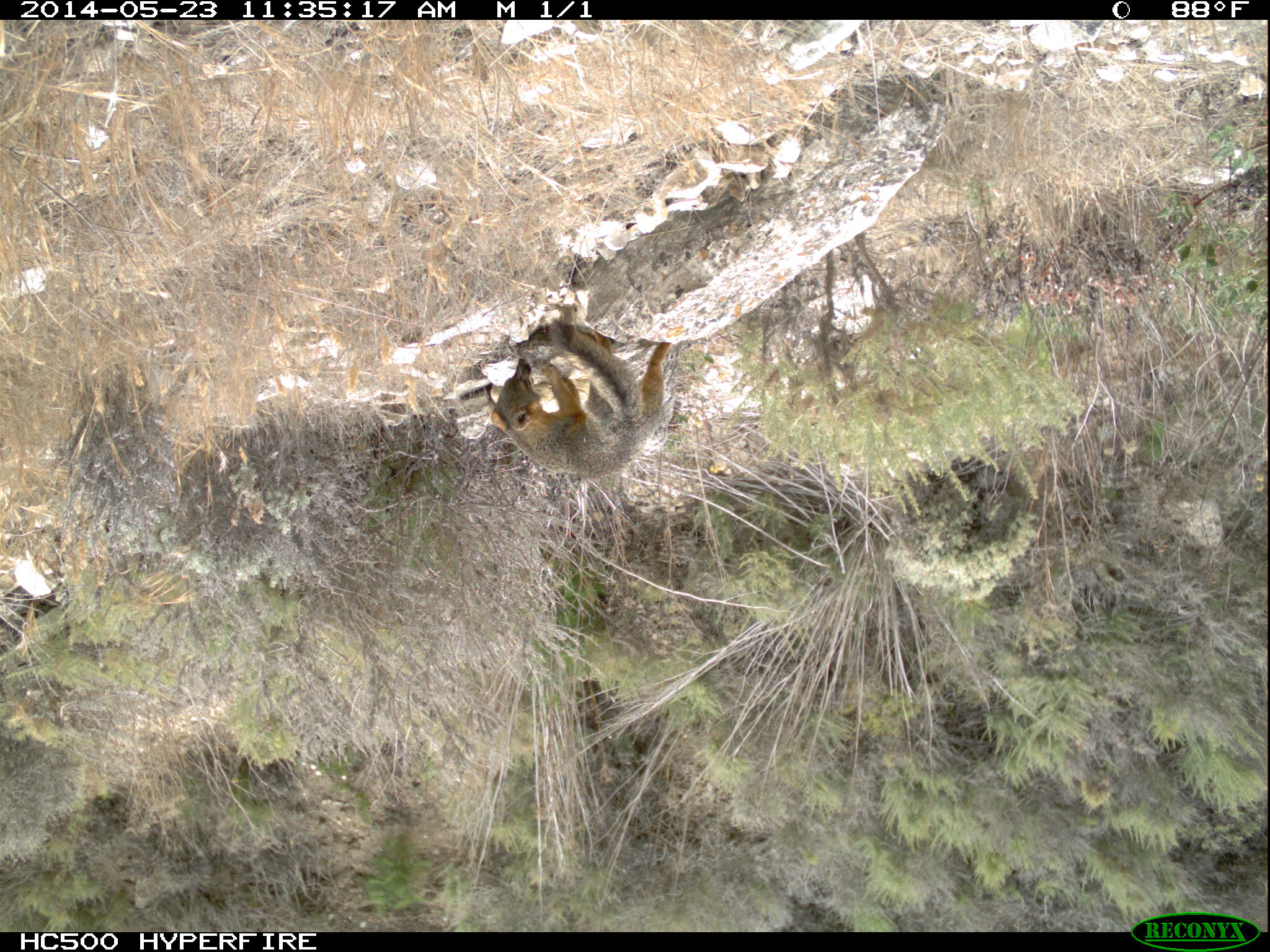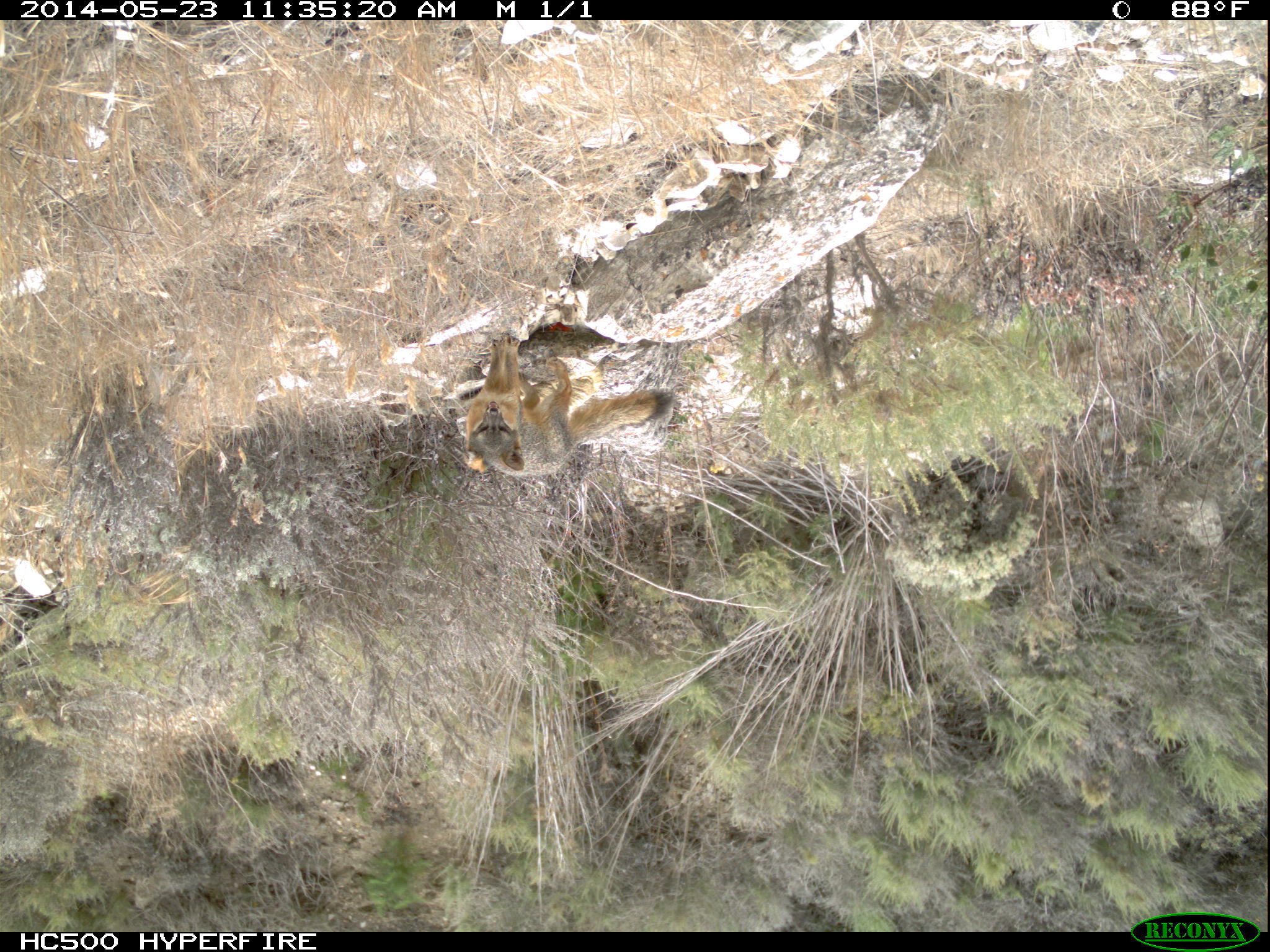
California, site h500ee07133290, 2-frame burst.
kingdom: Animalia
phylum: Chordata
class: Mammalia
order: Carnivora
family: Canidae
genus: Urocyon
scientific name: Urocyon littoralis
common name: island fox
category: fox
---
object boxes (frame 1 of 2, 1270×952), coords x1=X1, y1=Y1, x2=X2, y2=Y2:
fox: x1=489, y1=318, x2=672, y2=477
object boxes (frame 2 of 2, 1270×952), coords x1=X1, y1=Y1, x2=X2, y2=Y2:
fox: x1=463, y1=333, x2=674, y2=475